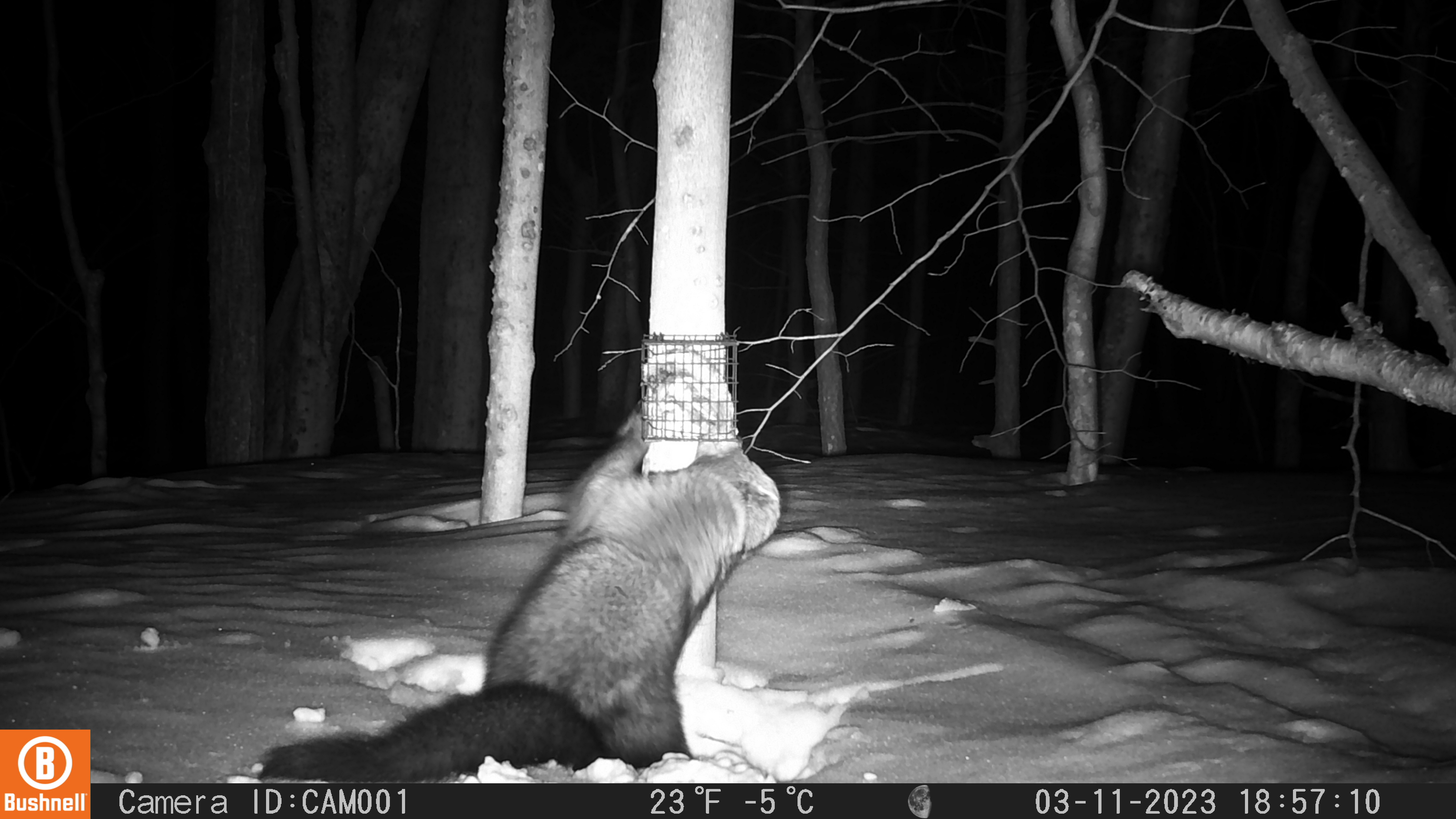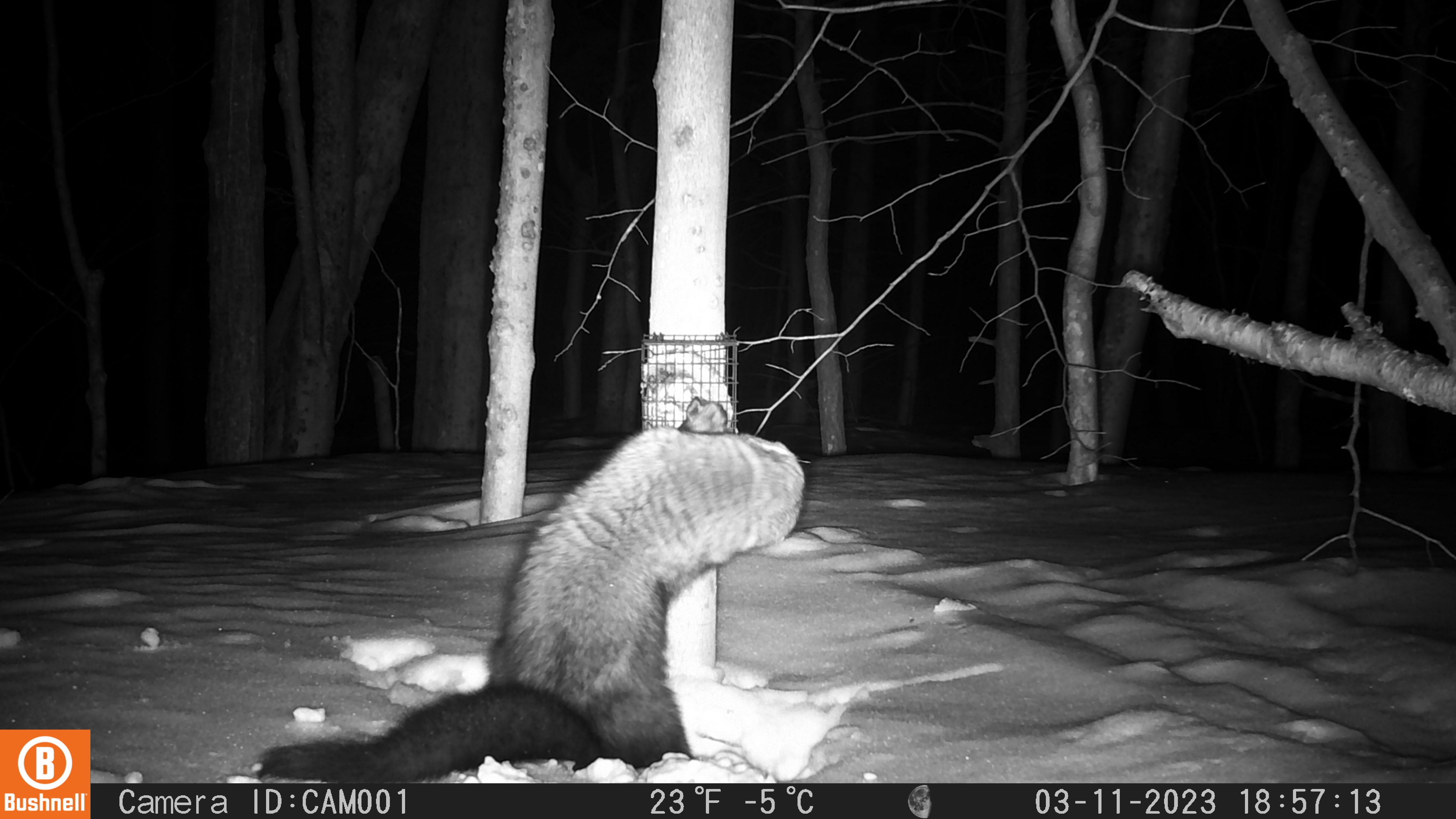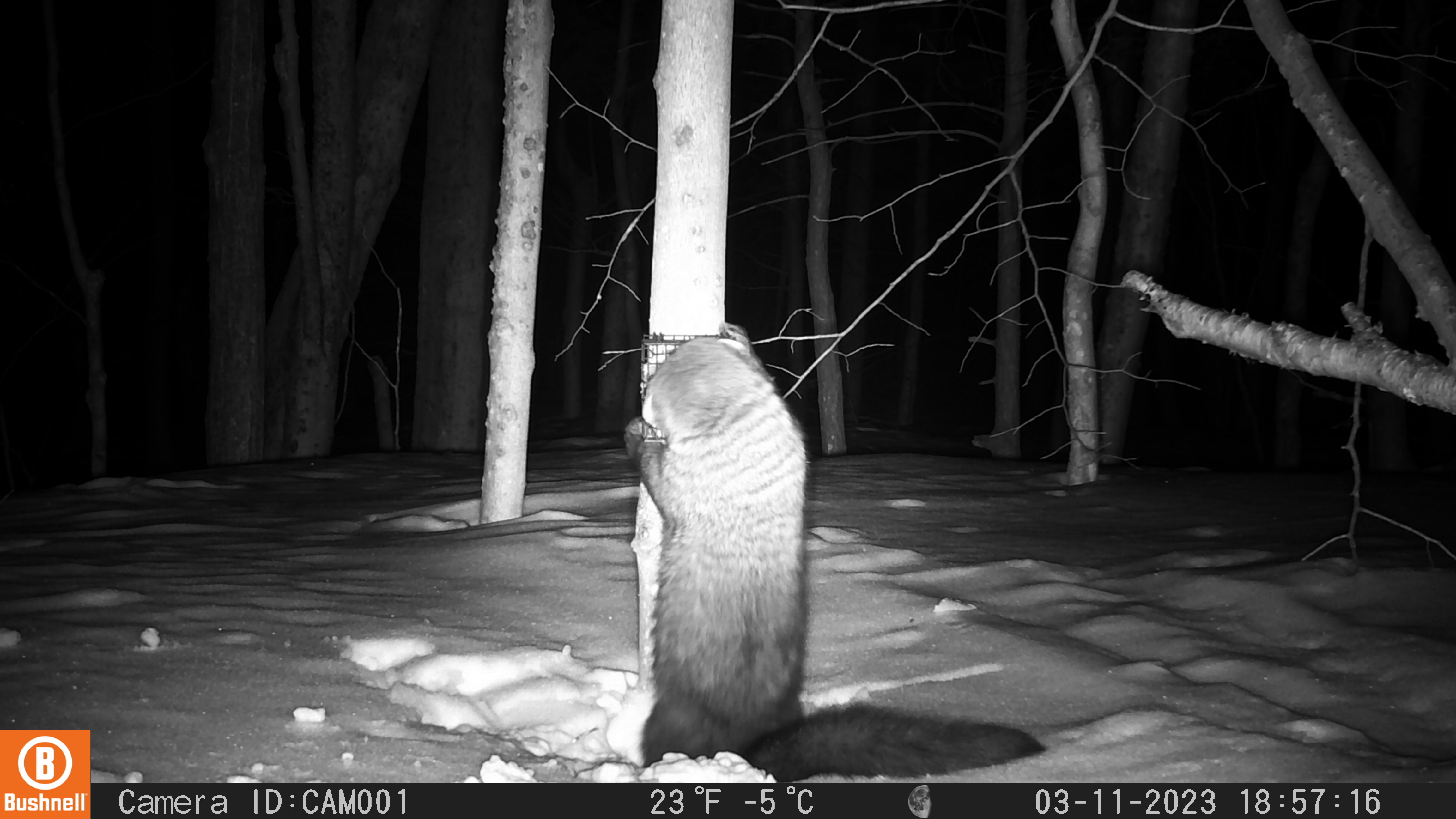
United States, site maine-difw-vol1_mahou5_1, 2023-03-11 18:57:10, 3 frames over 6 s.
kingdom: Animalia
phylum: Chordata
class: Mammalia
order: Carnivora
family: Mustelidae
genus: Pekania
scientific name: Pekania pennanti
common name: fisher